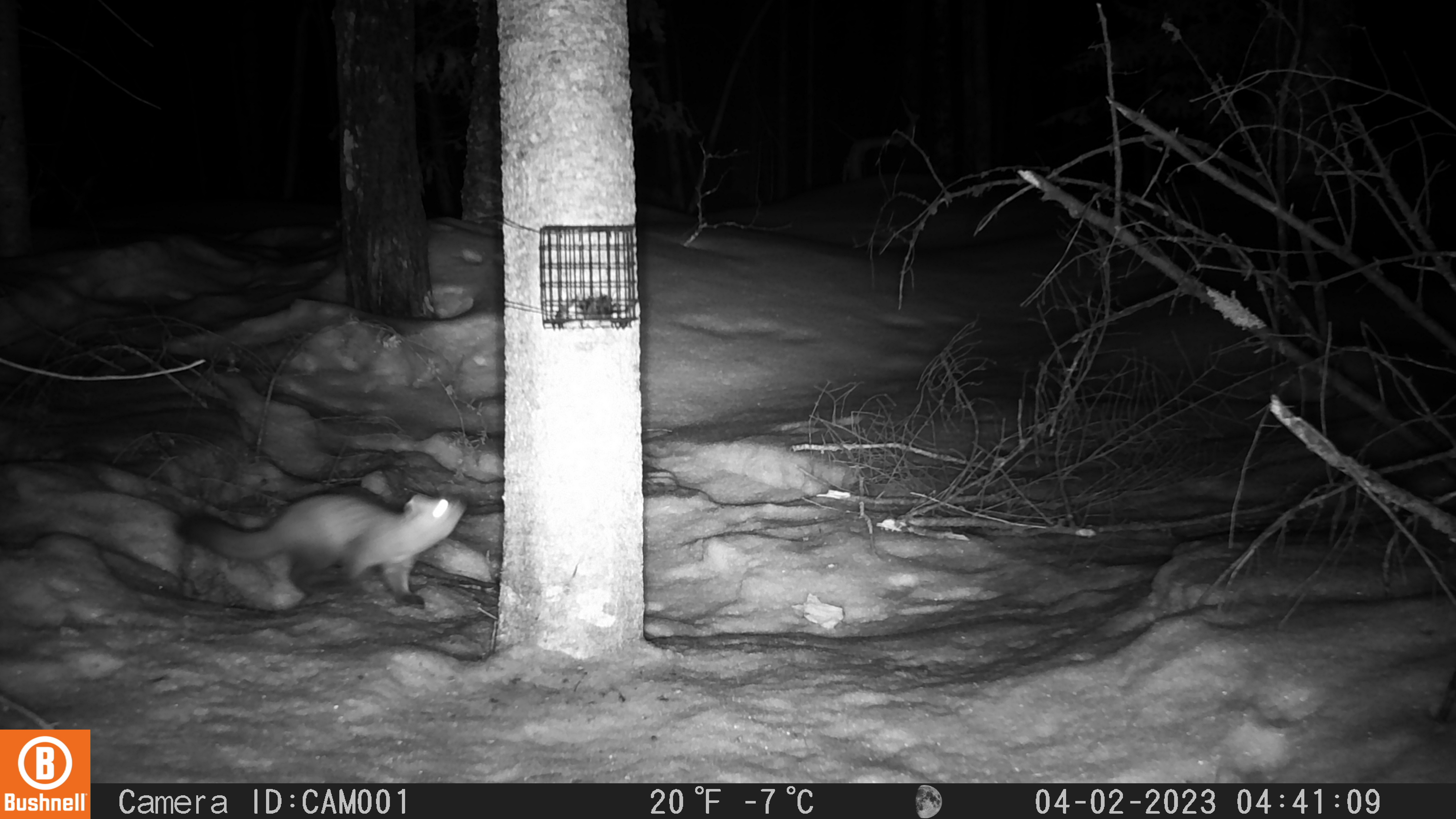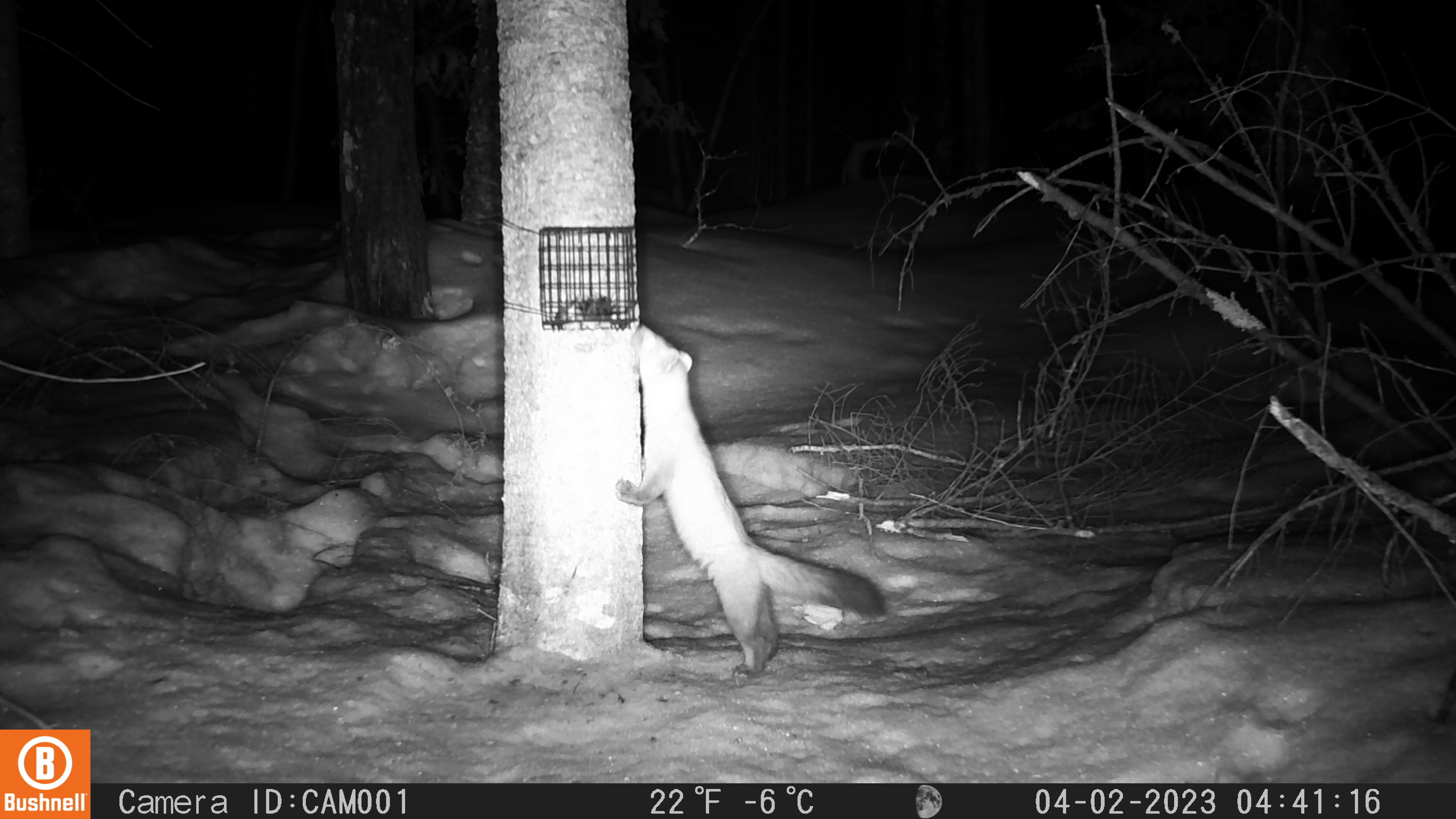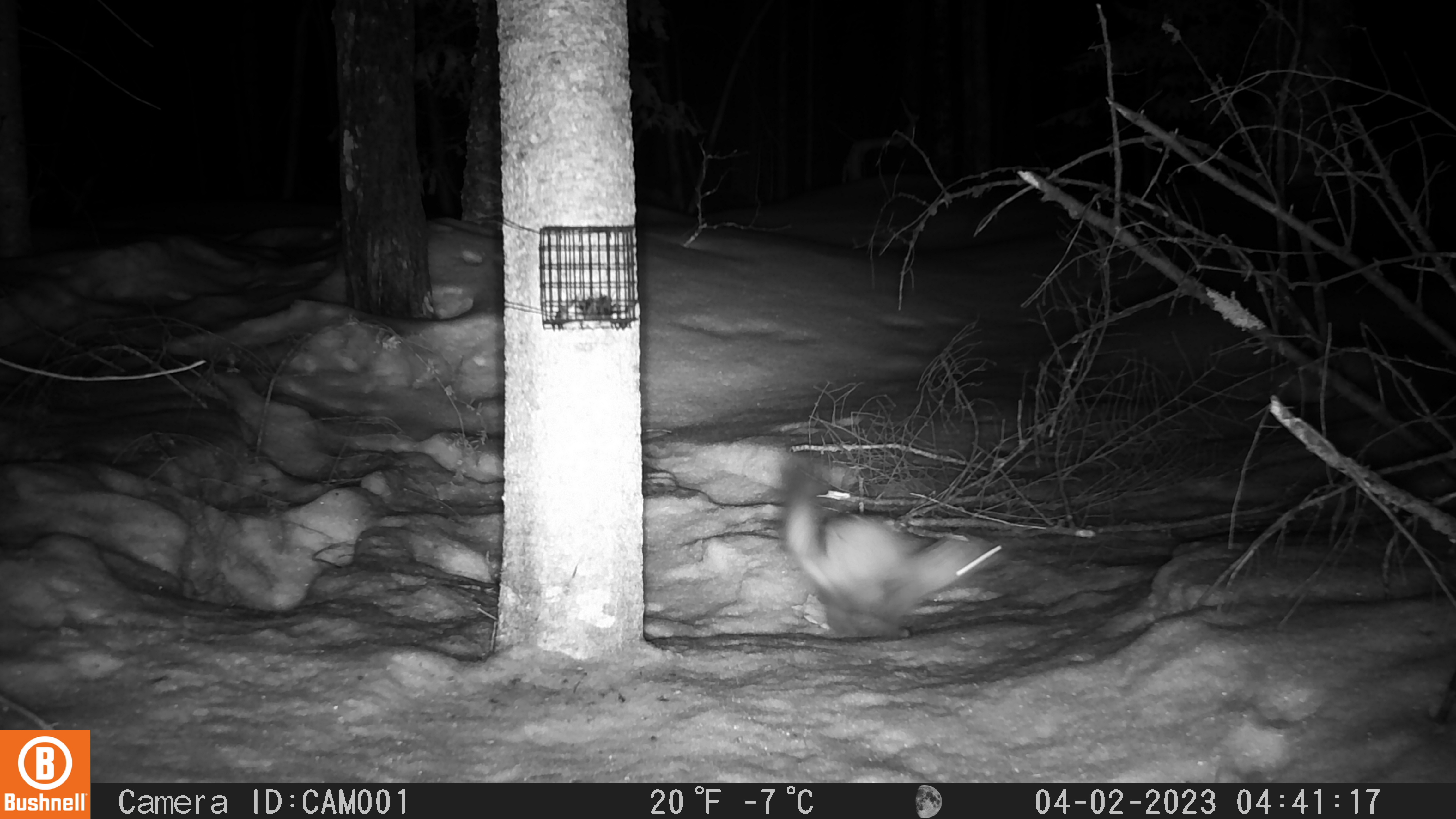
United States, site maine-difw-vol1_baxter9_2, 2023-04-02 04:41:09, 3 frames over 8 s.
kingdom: Animalia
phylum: Chordata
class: Mammalia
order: Carnivora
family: Mustelidae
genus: Martes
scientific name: Martes americana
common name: american marten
American marten (Martes americana).